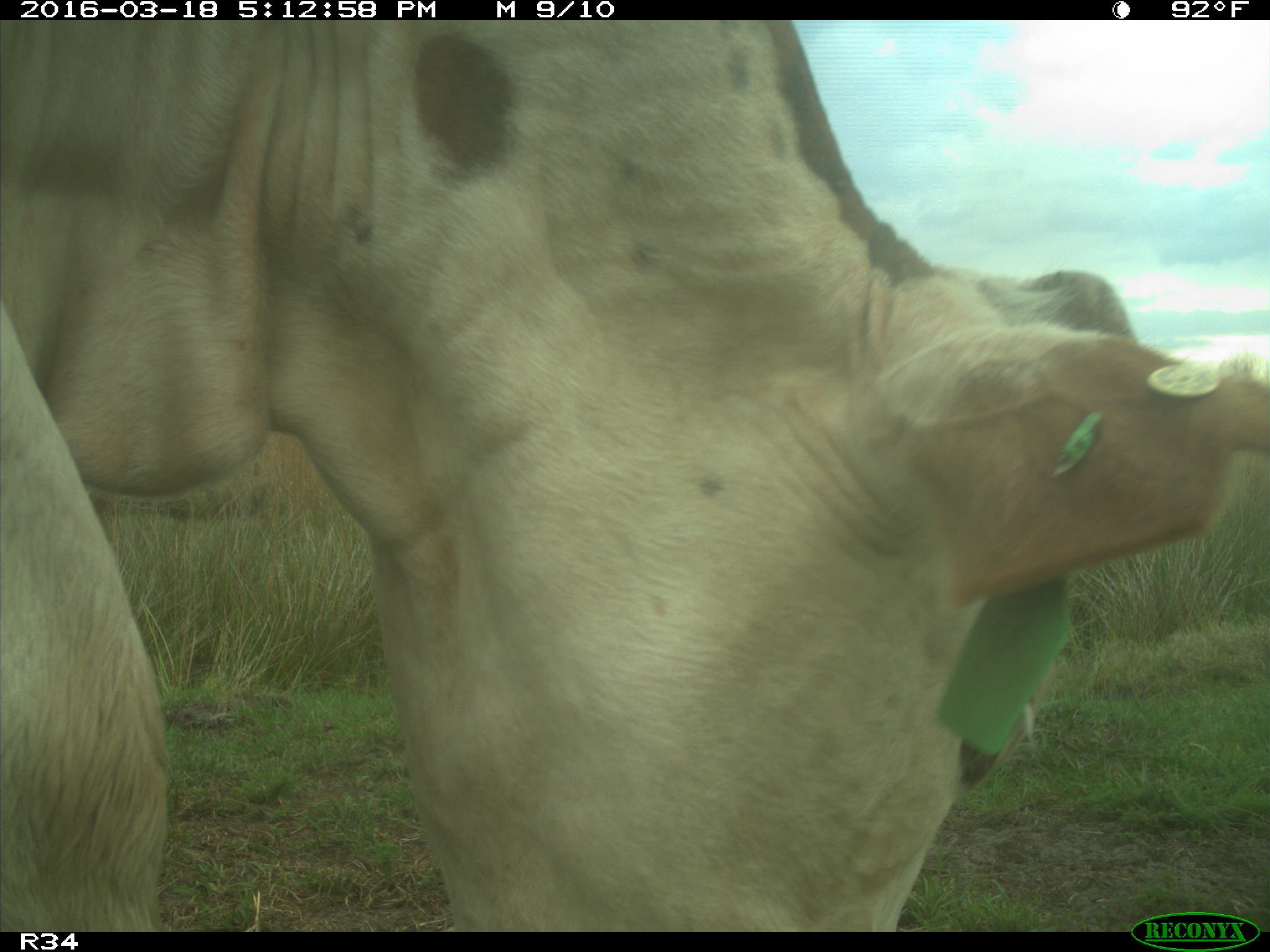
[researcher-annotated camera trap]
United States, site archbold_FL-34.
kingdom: Animalia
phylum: Chordata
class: Mammalia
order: Artiodactyla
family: Bovidae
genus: Bos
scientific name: Bos taurus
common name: domestic cow